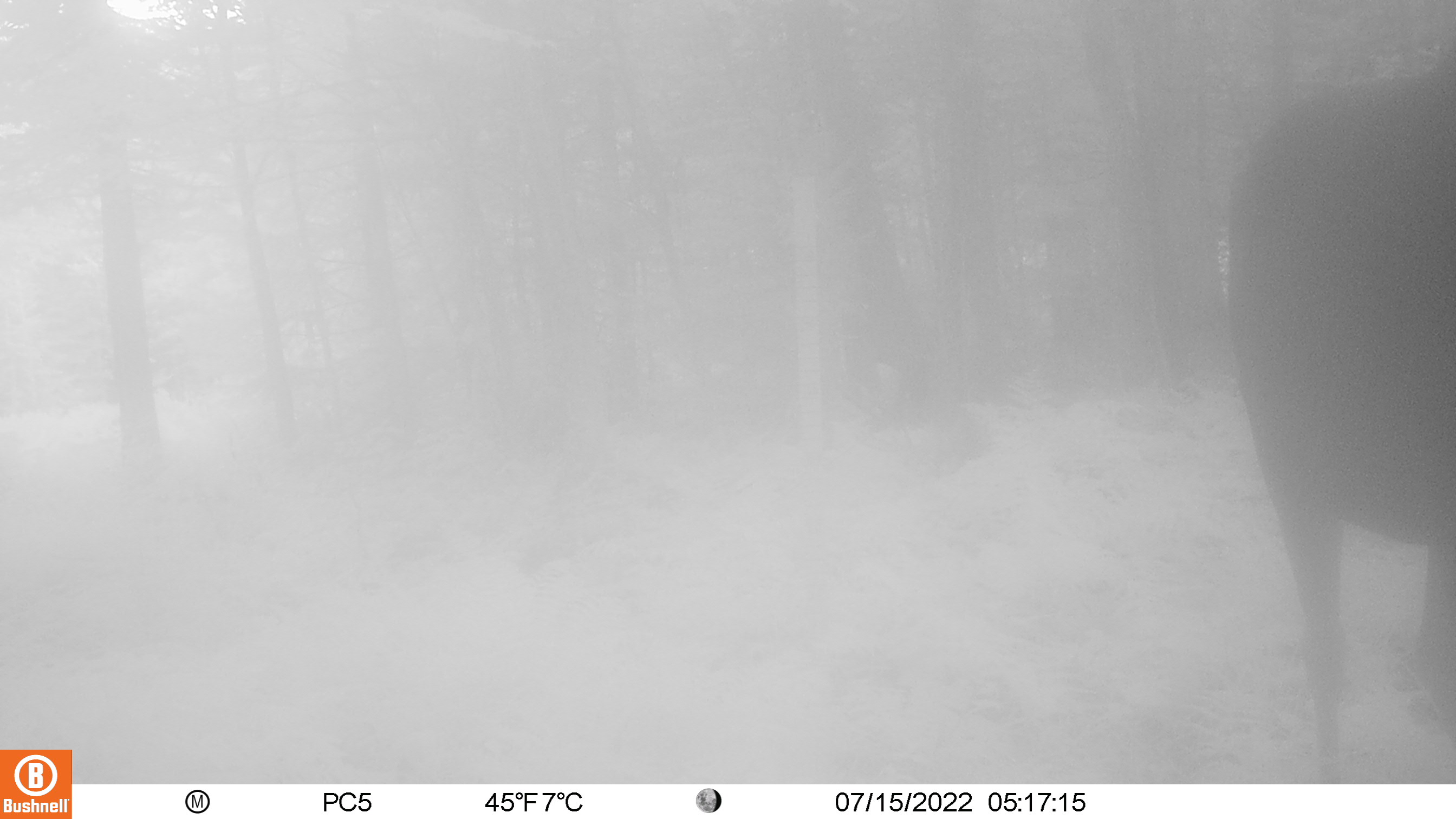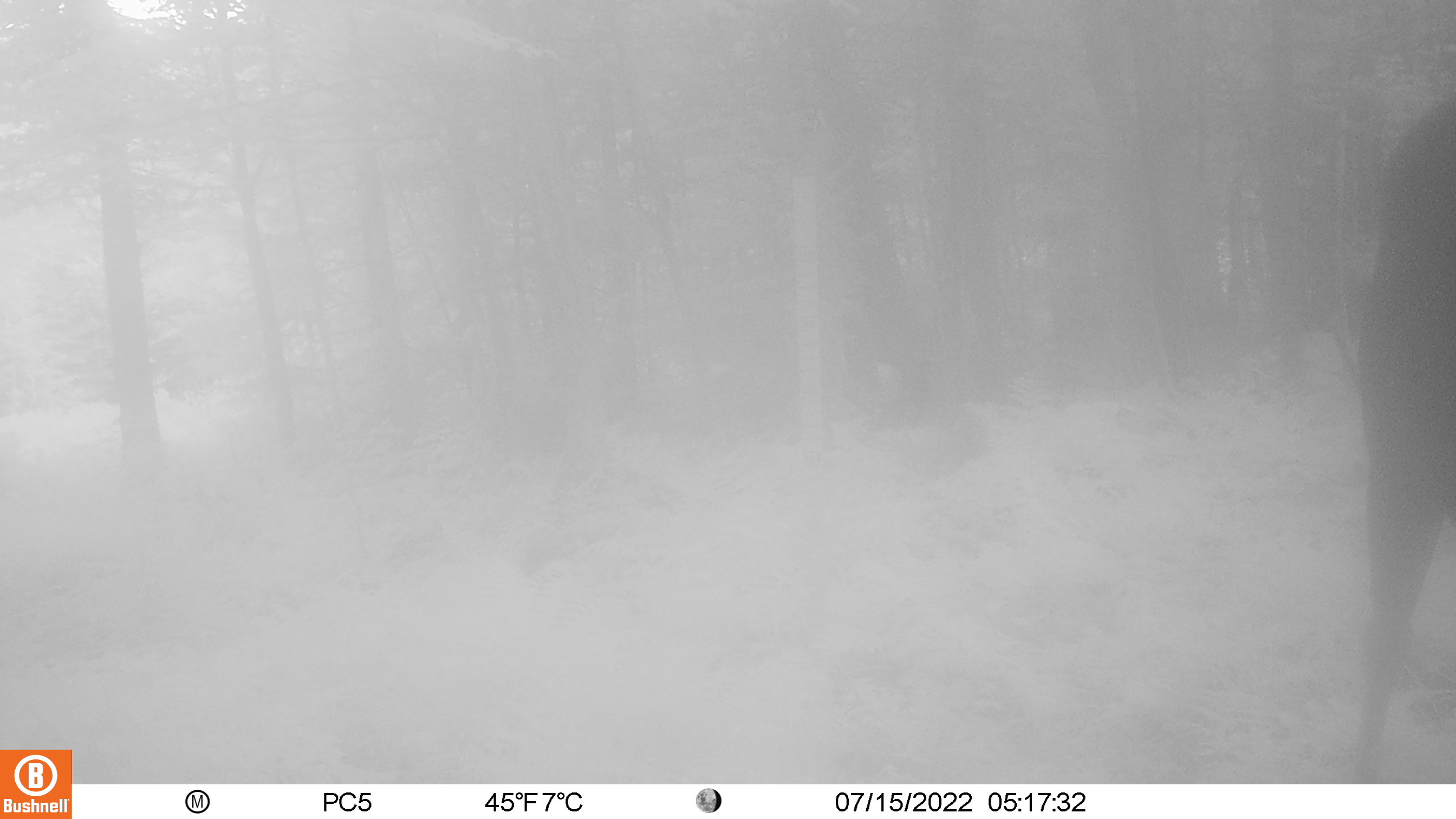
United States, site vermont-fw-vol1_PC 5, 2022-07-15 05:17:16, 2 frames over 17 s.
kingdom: Animalia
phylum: Chordata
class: Mammalia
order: Artiodactyla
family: Cervidae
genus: Alces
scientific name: Alces alces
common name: moose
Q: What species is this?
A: Moose (Alces alces).